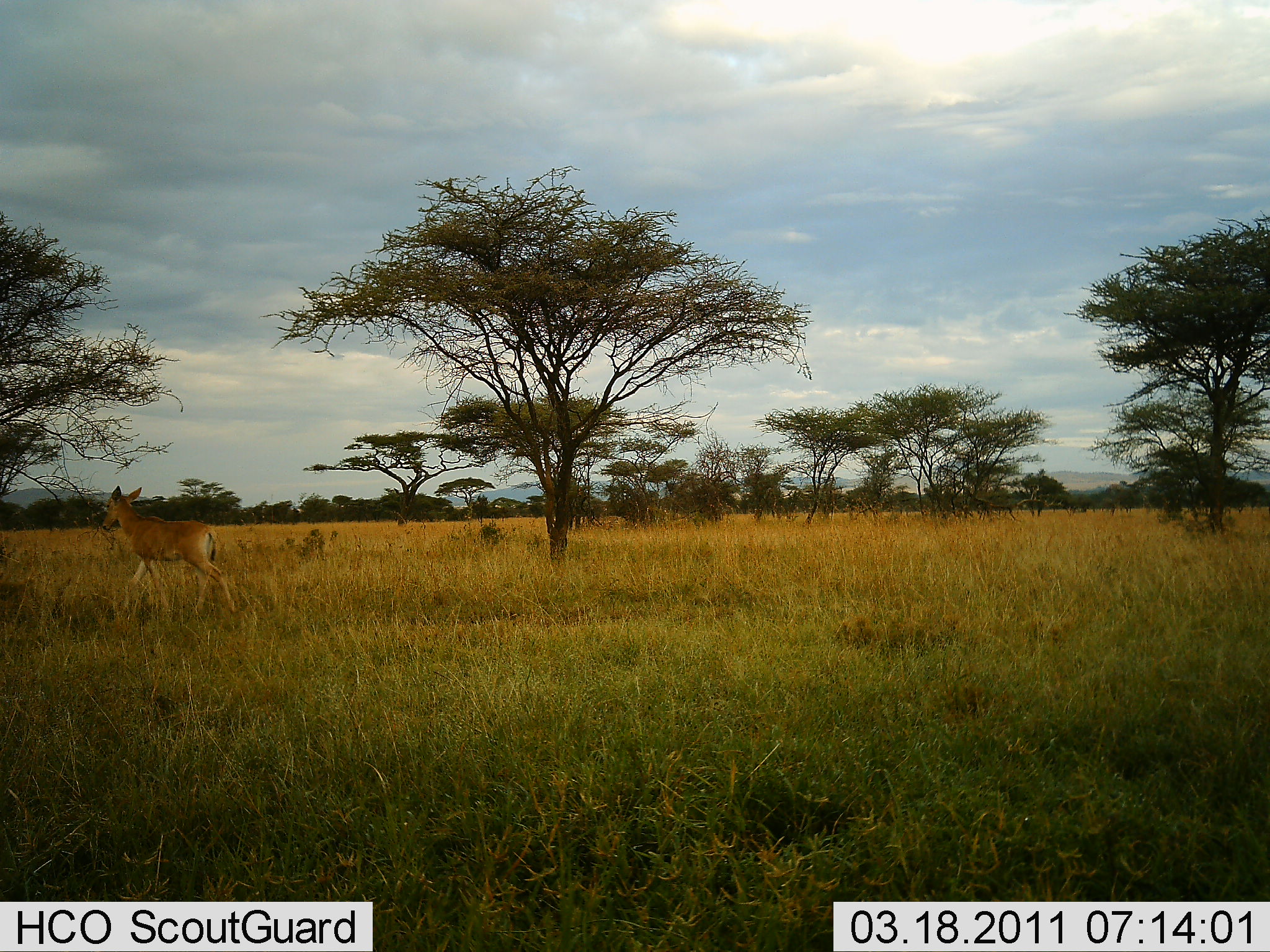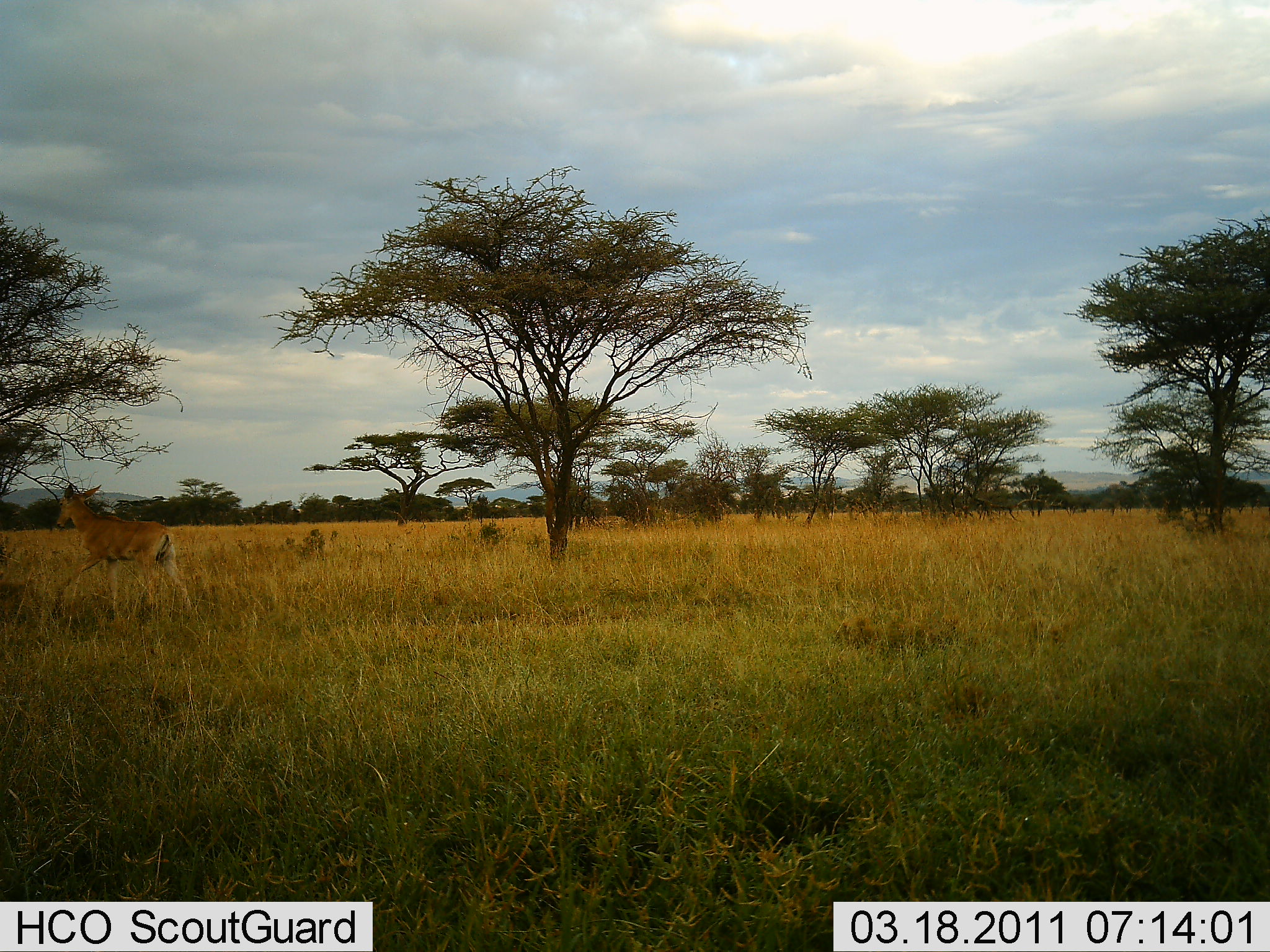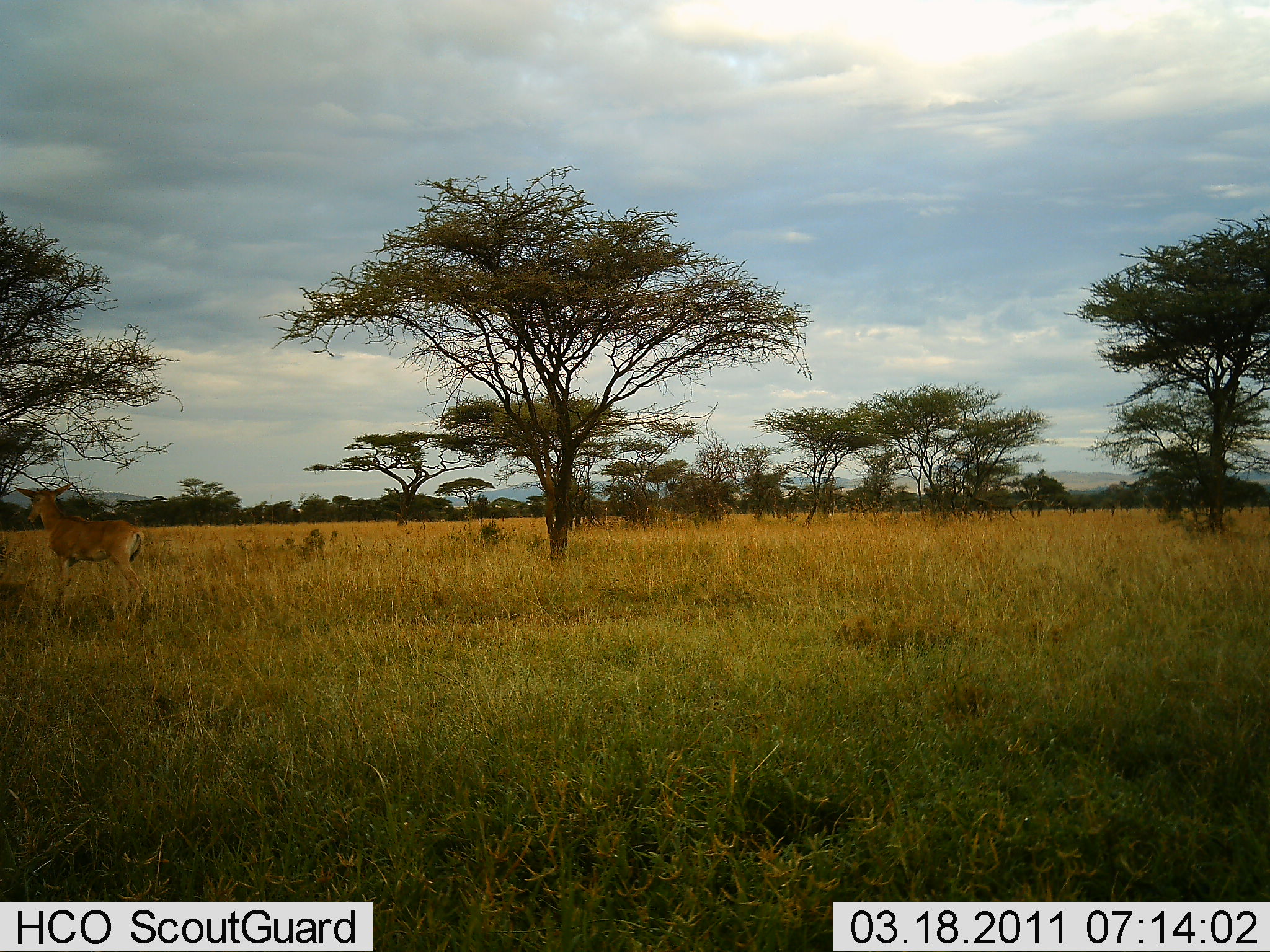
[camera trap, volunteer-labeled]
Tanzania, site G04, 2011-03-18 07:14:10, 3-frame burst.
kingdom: Animalia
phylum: Chordata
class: Mammalia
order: Artiodactyla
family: Bovidae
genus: Redunca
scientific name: Redunca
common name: reedbuck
Reedbuck (Redunca), count 1. Behavior (volunteer vote fractions): standing 50%, resting 0%, moving 50%, interacting 0%. Young present (vote fraction): 0%. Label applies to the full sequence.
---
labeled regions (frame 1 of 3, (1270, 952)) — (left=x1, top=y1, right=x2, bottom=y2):
animal: (left=101, top=483, right=241, bottom=617)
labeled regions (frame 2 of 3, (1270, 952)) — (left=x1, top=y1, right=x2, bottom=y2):
animal: (left=55, top=485, right=195, bottom=630)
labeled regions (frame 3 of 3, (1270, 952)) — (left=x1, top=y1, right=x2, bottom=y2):
animal: (left=12, top=483, right=153, bottom=631)